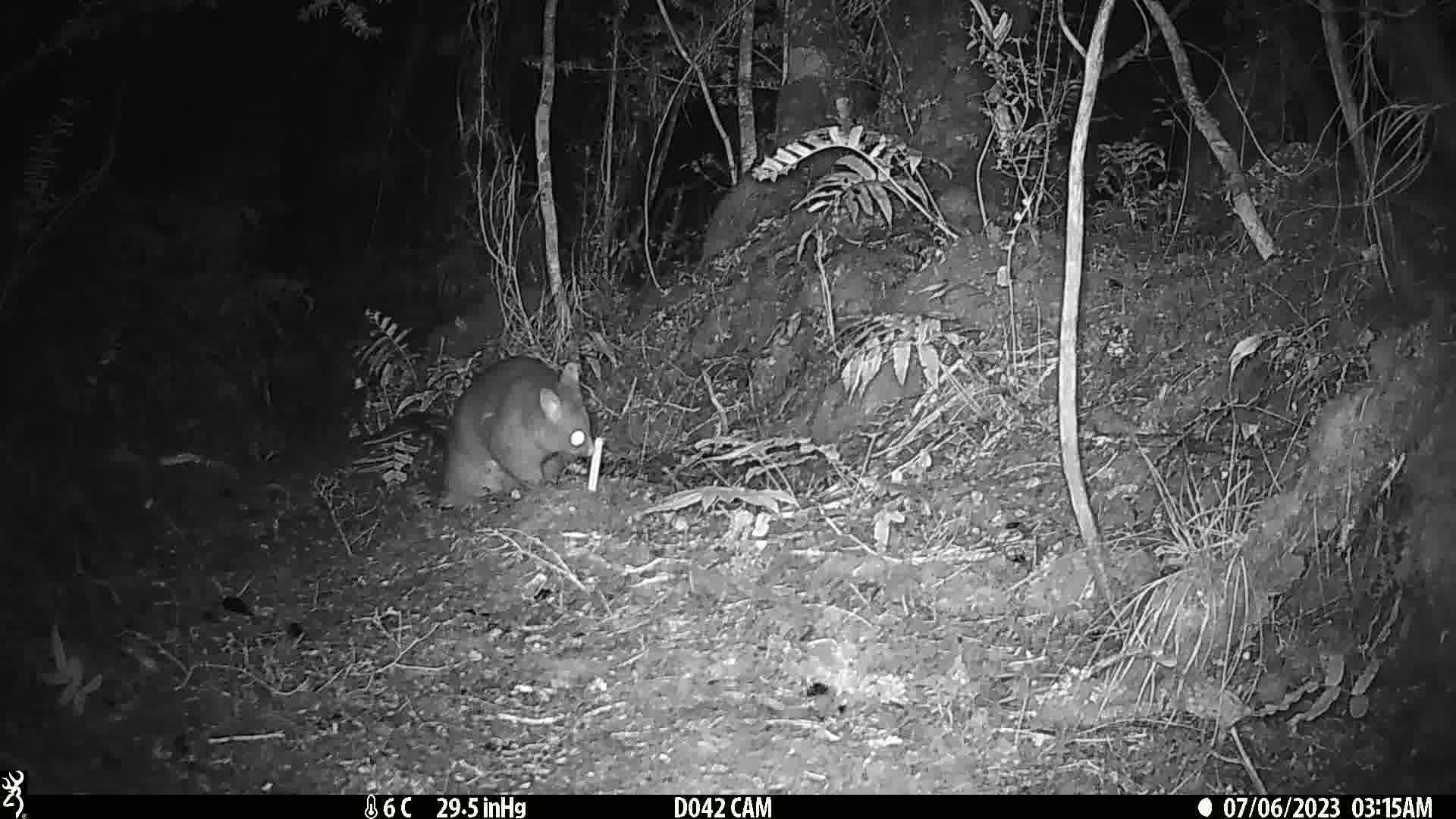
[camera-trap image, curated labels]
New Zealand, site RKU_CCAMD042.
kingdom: Animalia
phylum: Chordata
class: Mammalia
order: Diprotodontia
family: Phalangeridae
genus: Trichosurus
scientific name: Trichosurus vulpecula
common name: common brushtail possum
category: possum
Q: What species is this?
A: Possum (common brushtail possum) (Trichosurus vulpecula).